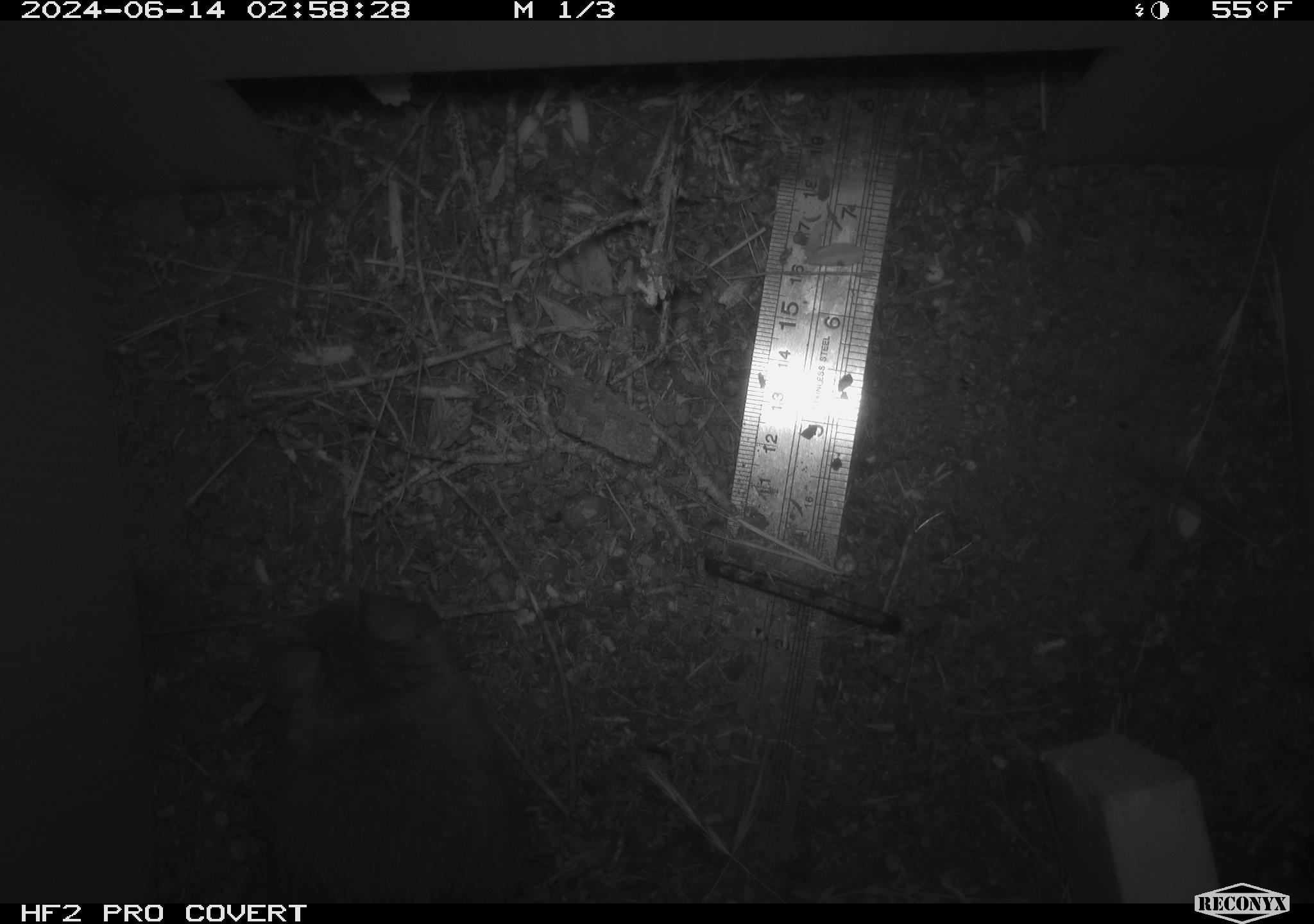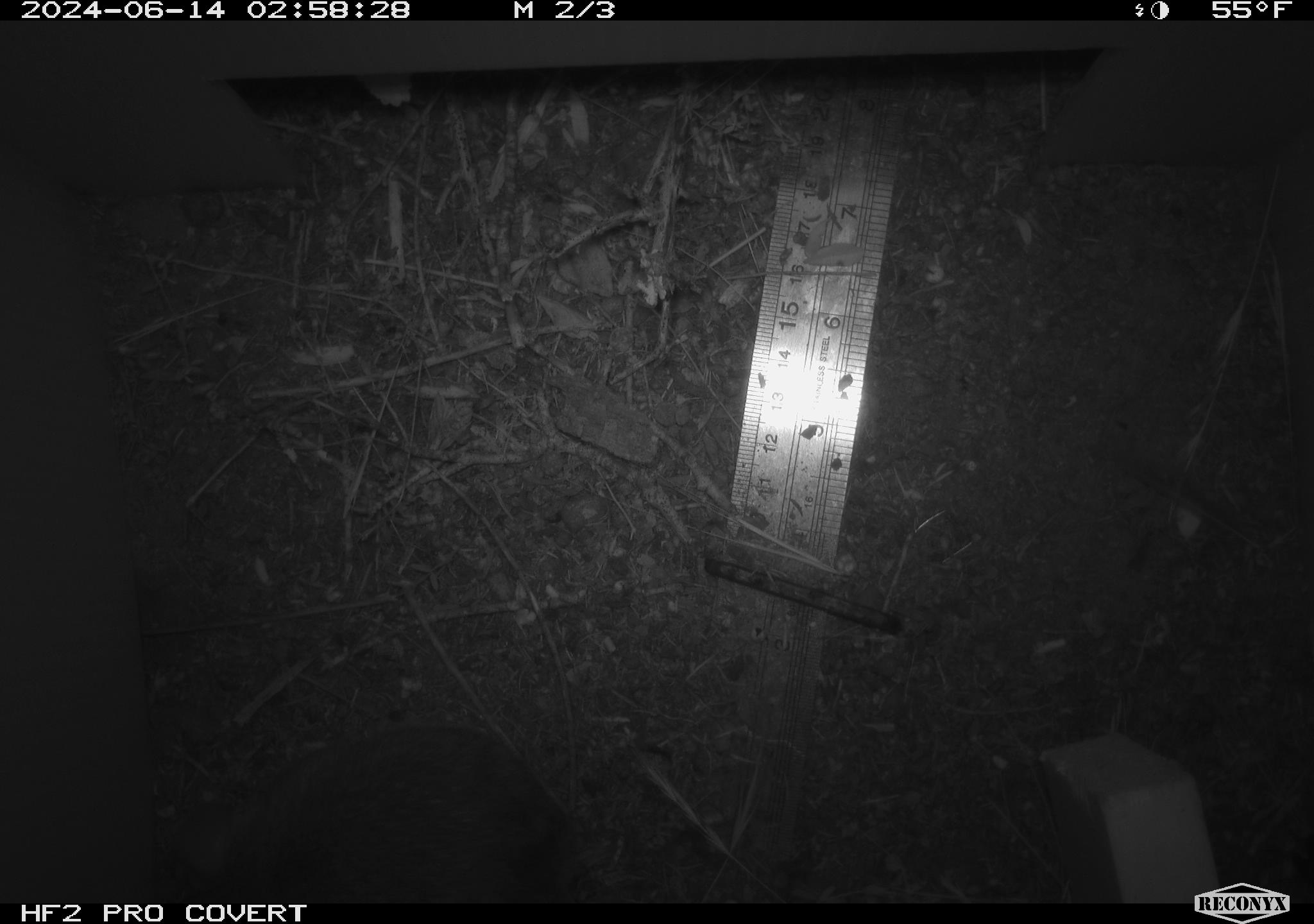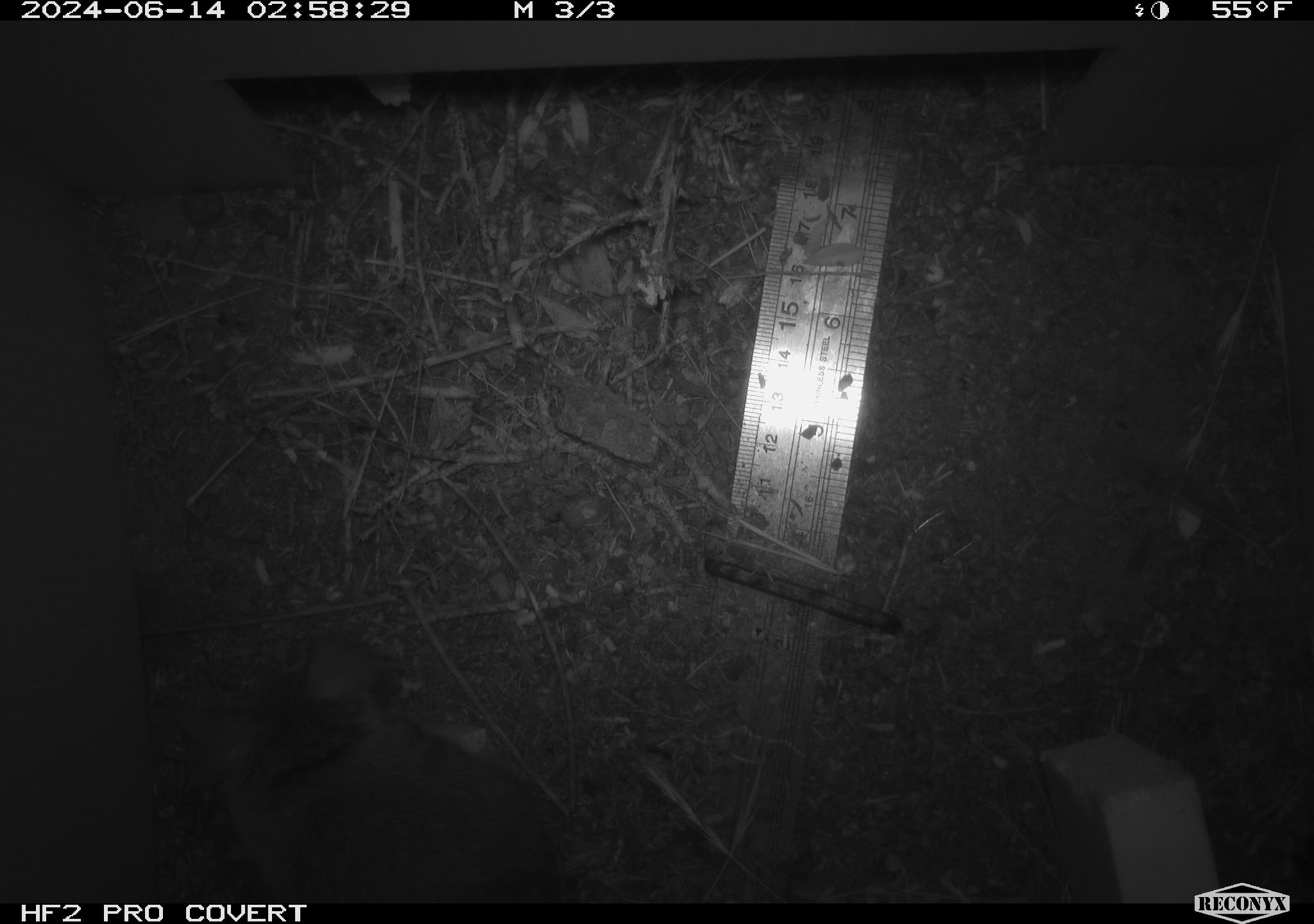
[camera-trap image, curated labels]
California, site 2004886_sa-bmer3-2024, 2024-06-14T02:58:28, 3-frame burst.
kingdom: Animalia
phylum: Chordata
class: Mammalia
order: Rodentia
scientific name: Rodentia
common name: mouse species